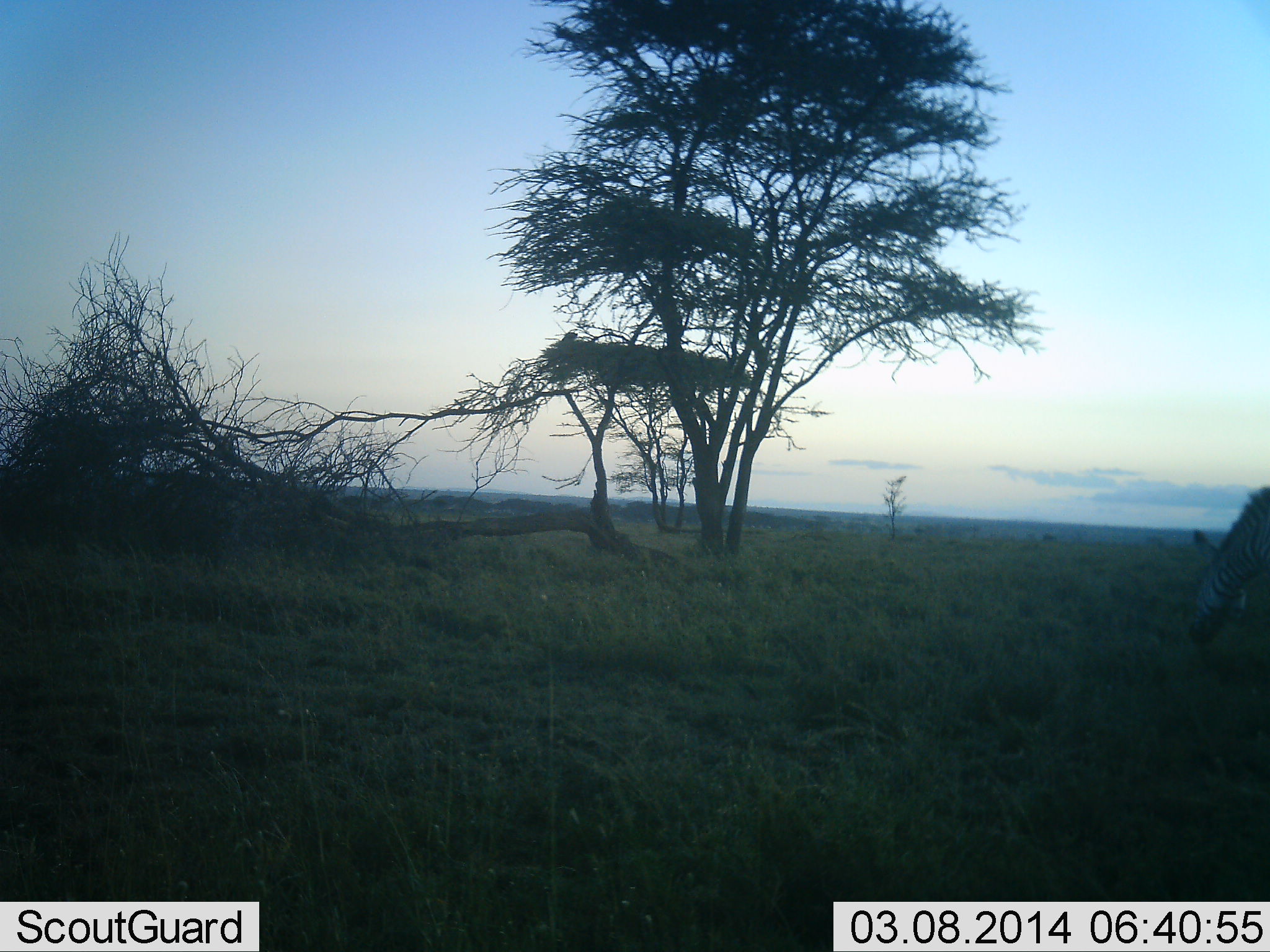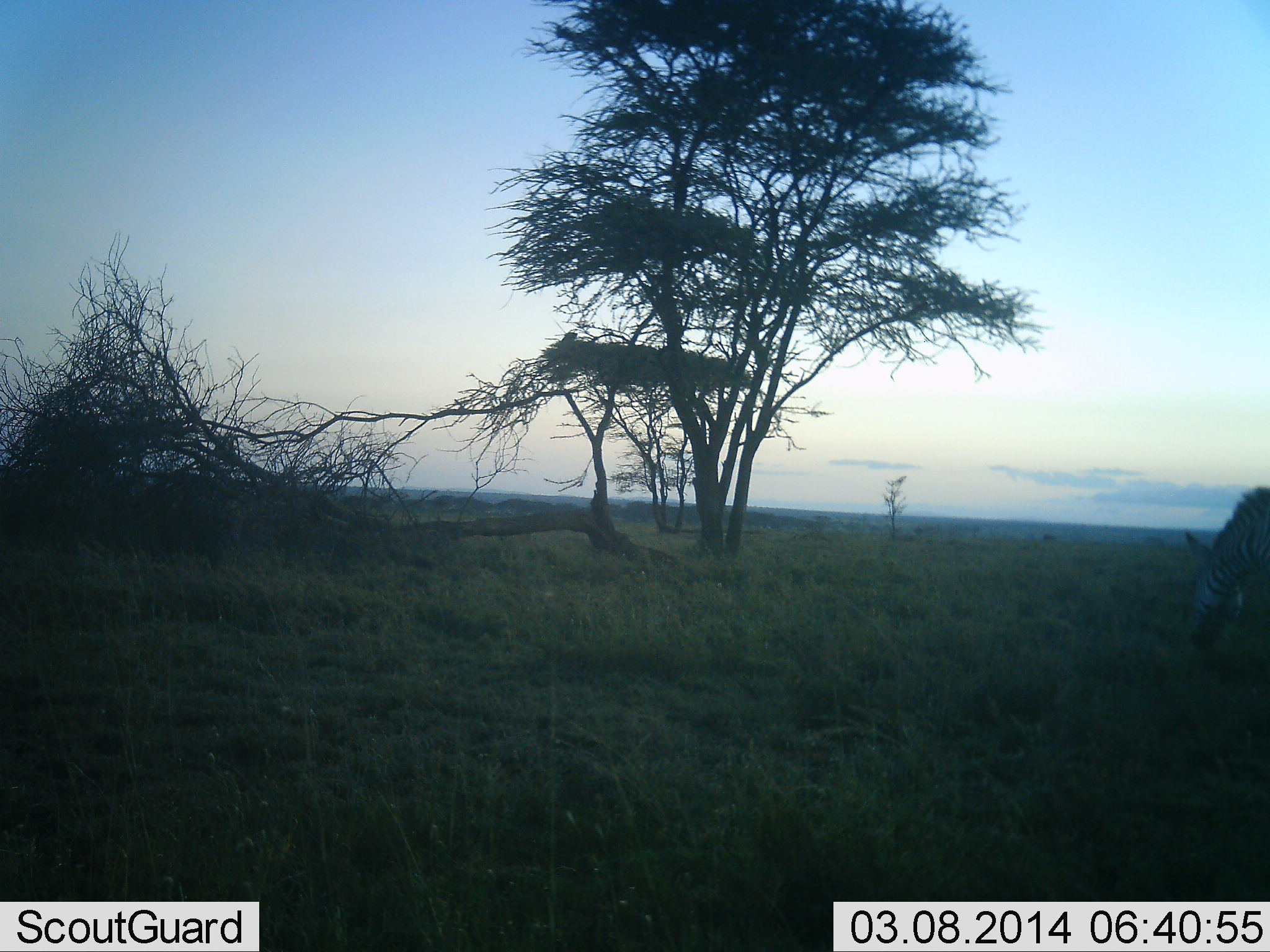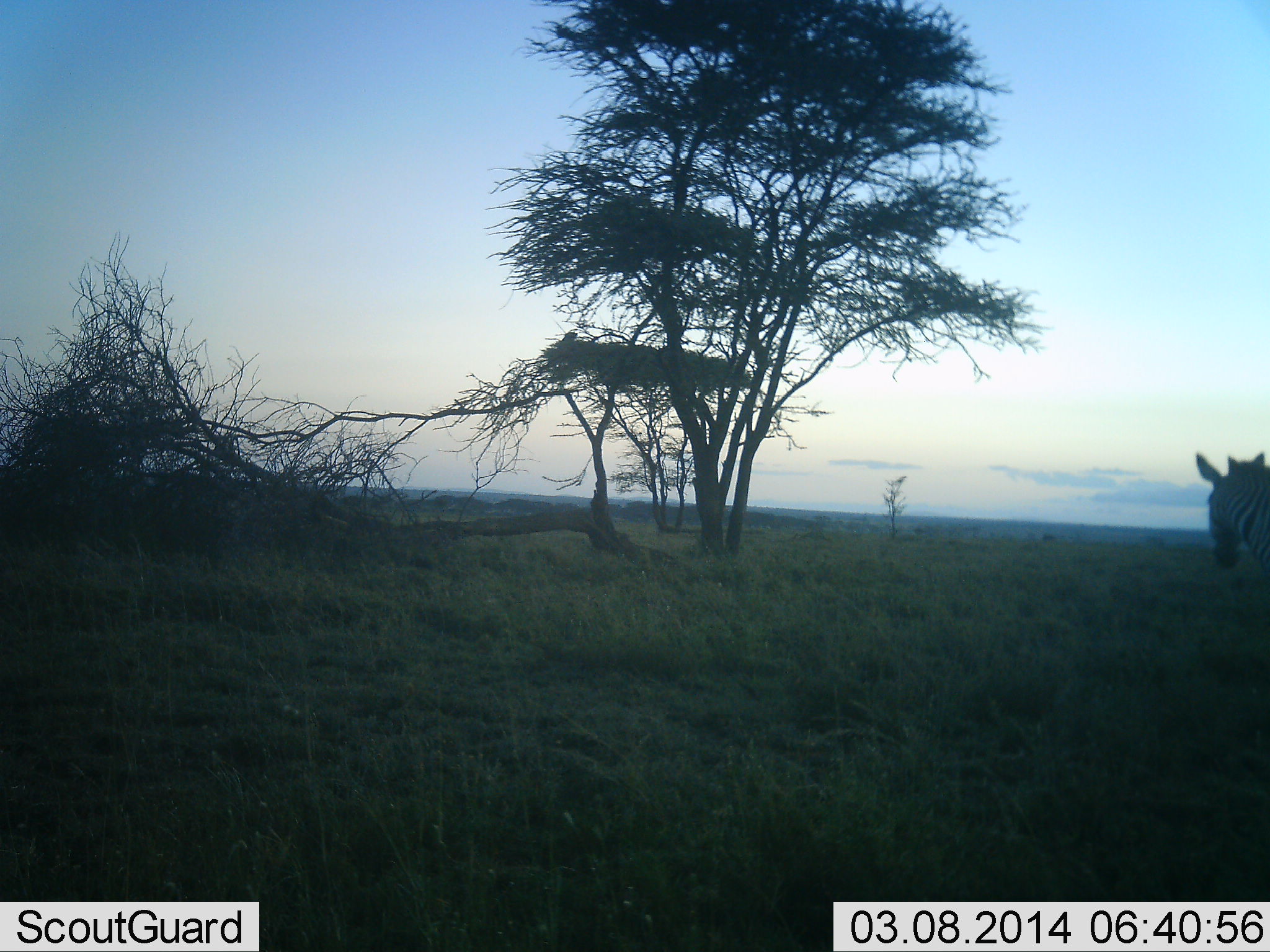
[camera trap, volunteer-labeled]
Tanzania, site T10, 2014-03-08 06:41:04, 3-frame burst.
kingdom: Animalia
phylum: Chordata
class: Mammalia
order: Perissodactyla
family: Equidae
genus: Equus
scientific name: Equus quagga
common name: plains zebra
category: zebra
Zebra (plains zebra) (Equus quagga), count 1. Behavior (volunteer vote fractions): standing 3%, resting 0%, moving 3%, interacting 0%. Young present (vote fraction): 0%. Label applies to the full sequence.